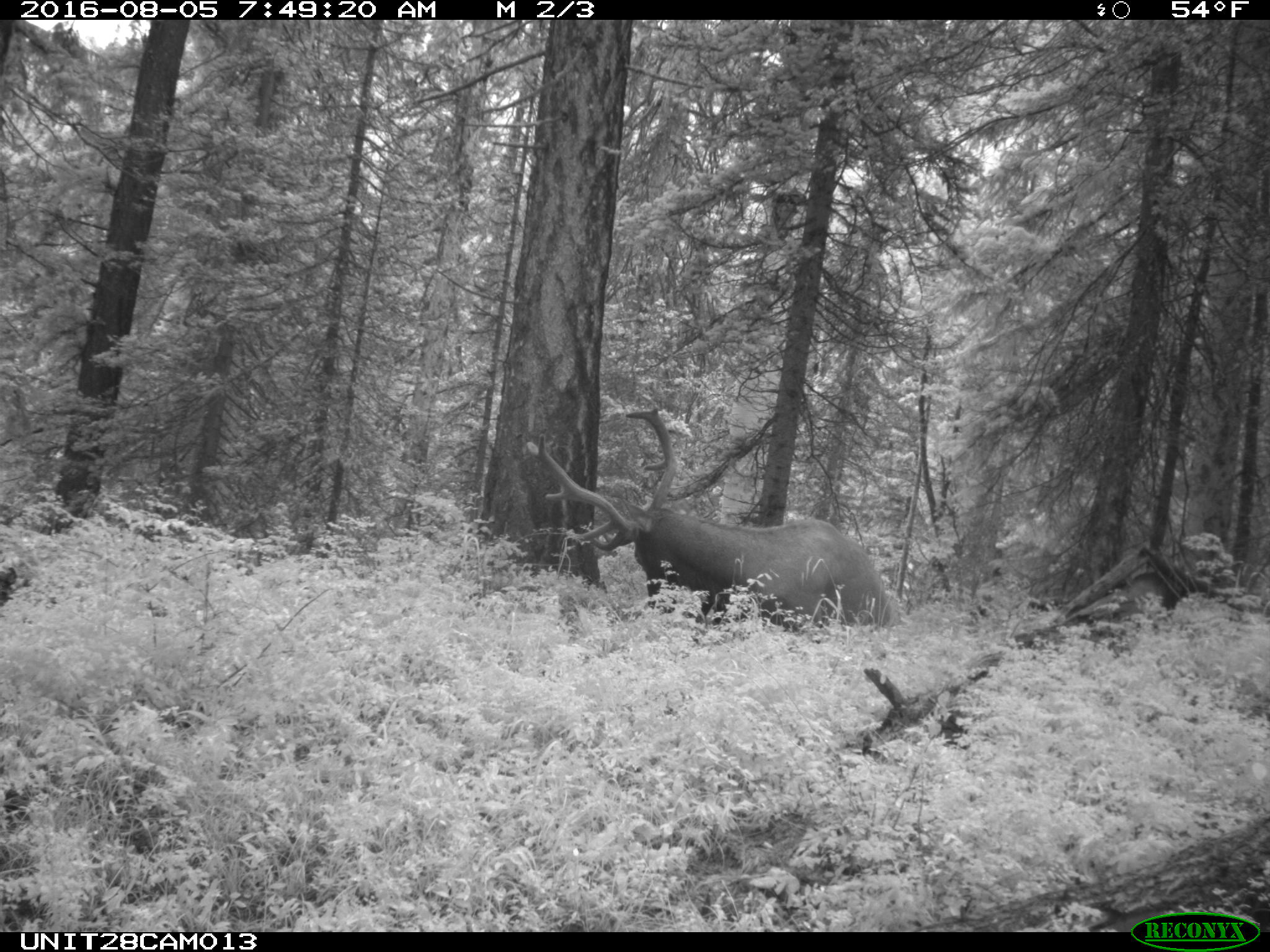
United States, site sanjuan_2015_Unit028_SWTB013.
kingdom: Animalia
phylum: Chordata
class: Mammalia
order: Artiodactyla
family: Cervidae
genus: Cervus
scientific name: Cervus elaphus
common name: red deer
Cervus elaphus (red deer).